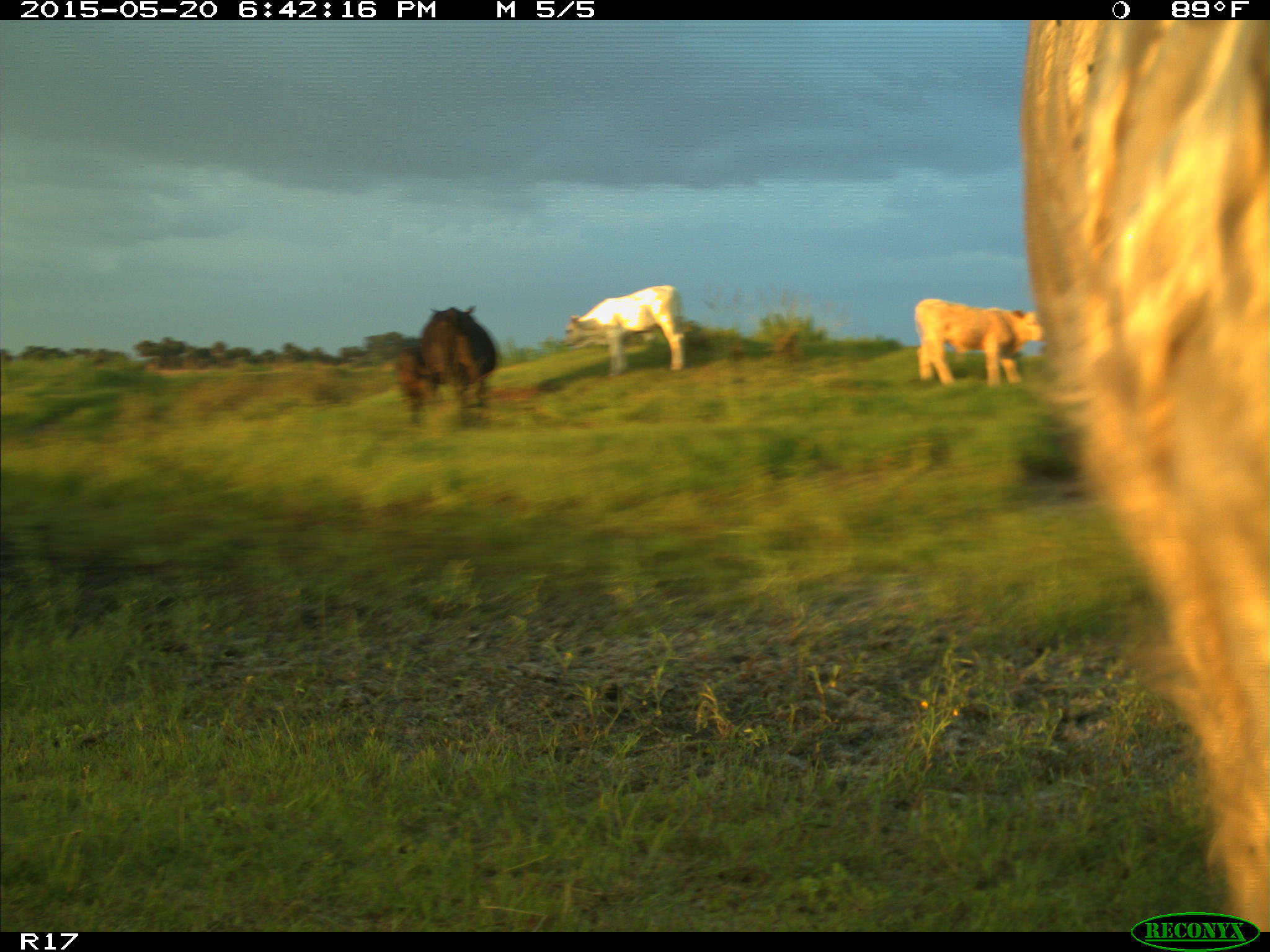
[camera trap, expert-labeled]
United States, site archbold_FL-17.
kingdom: Animalia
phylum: Chordata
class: Mammalia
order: Artiodactyla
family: Bovidae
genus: Bos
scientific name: Bos taurus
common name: domestic cow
Bos taurus (domestic cow).